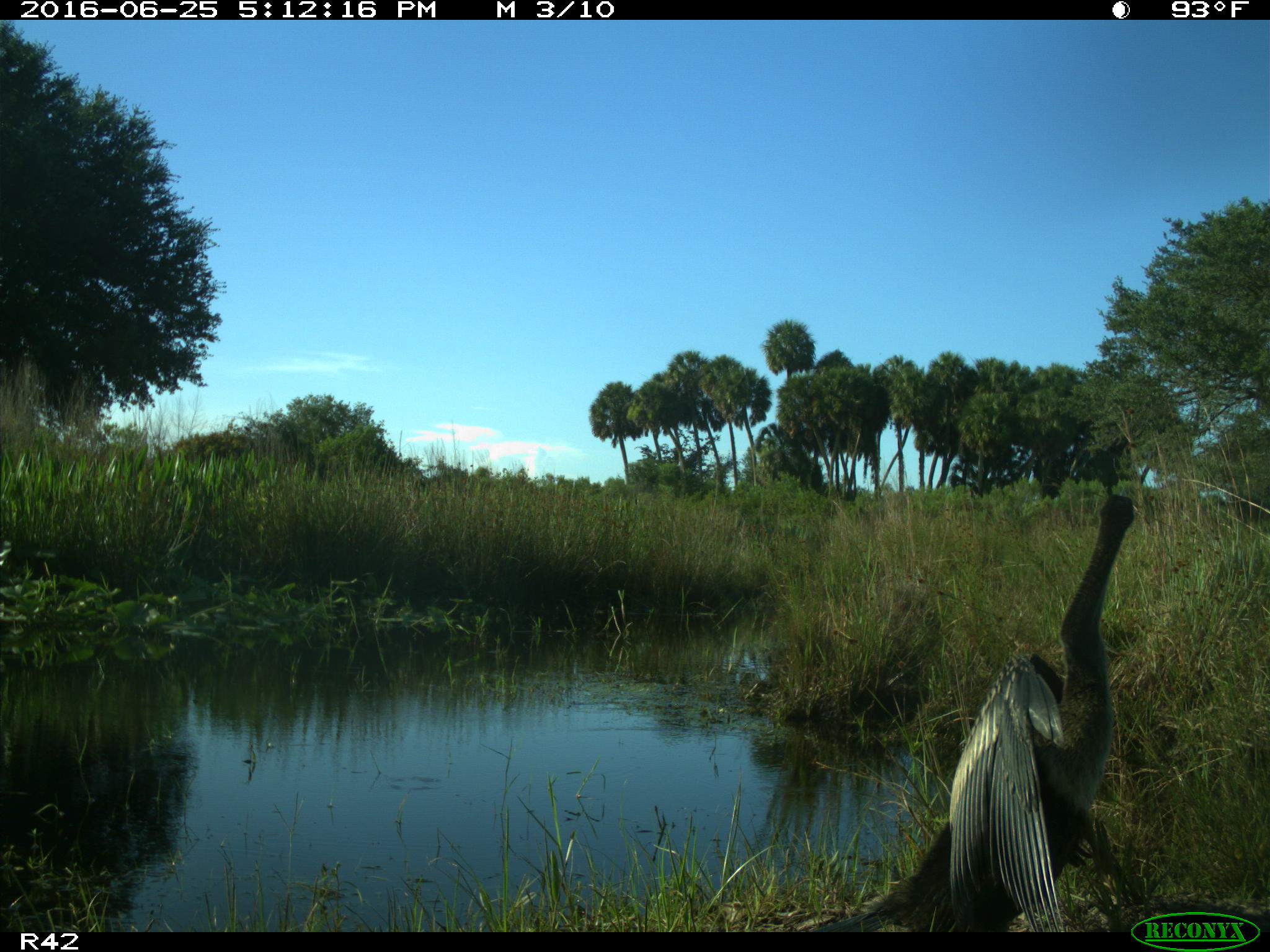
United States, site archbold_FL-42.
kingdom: Animalia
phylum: Chordata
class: Aves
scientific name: Aves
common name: birds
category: unidentified bird